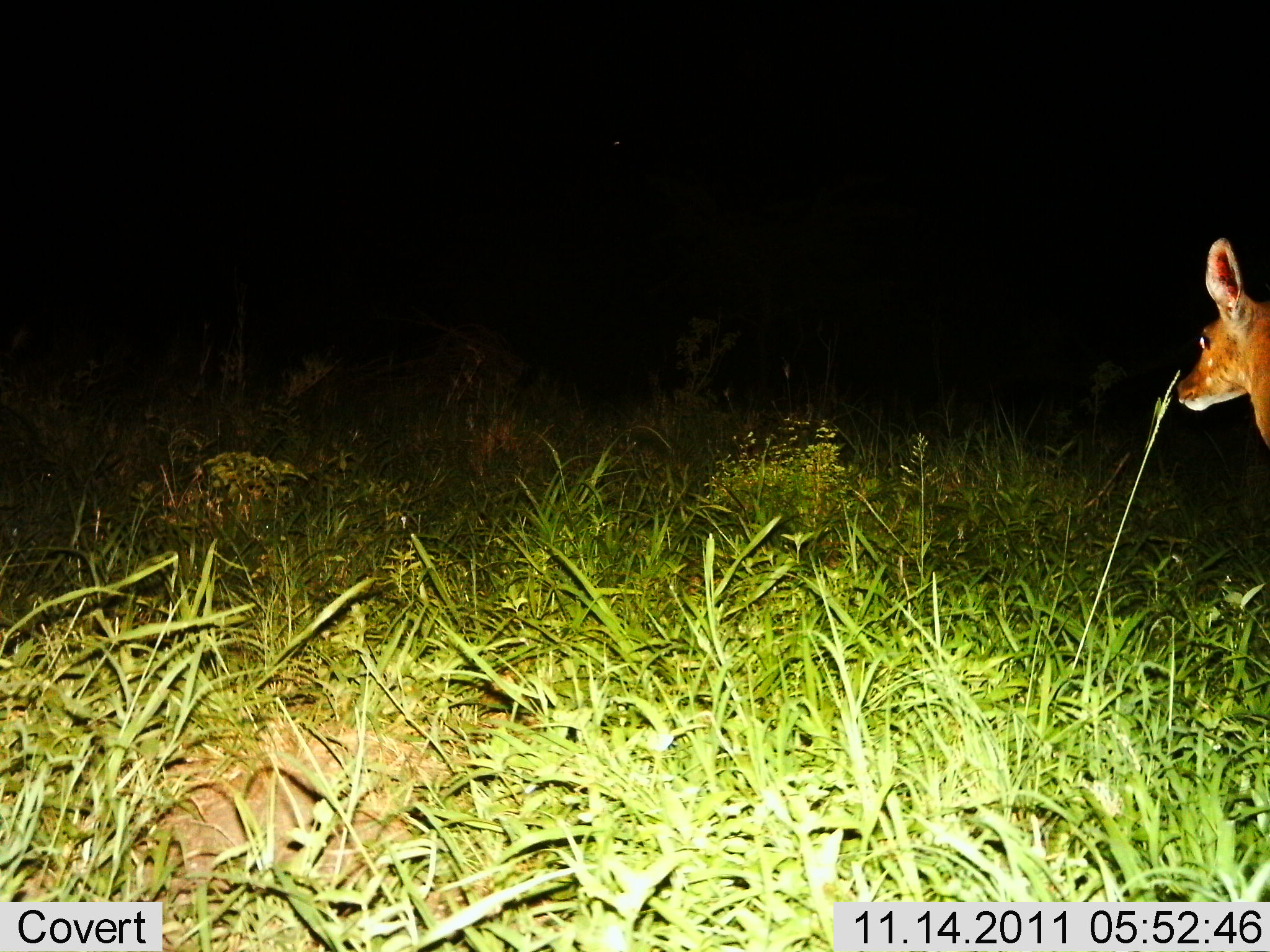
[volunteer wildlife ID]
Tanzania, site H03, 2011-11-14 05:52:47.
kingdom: Animalia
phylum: Chordata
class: Mammalia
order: Artiodactyla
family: Bovidae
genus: Redunca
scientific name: Redunca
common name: reedbuck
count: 1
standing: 87%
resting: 0%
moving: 13%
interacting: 0%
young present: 0%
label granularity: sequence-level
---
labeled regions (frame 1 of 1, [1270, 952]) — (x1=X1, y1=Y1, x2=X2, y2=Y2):
animal: (x1=1168, y1=232, x2=1270, y2=469)